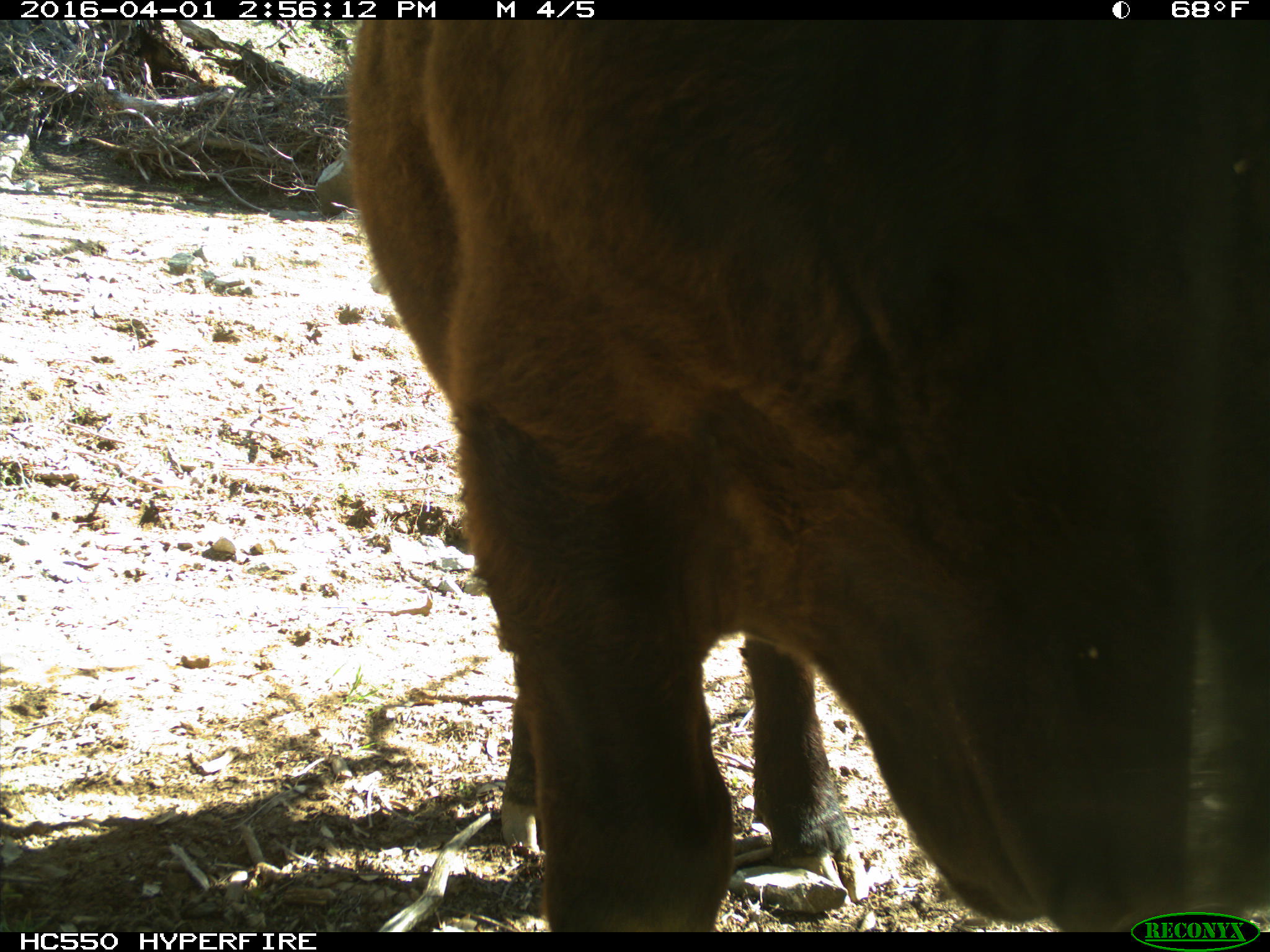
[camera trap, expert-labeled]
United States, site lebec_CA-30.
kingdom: Animalia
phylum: Chordata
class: Mammalia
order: Artiodactyla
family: Bovidae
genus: Bos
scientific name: Bos taurus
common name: domestic cow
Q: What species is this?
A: Bos taurus (domestic cow).